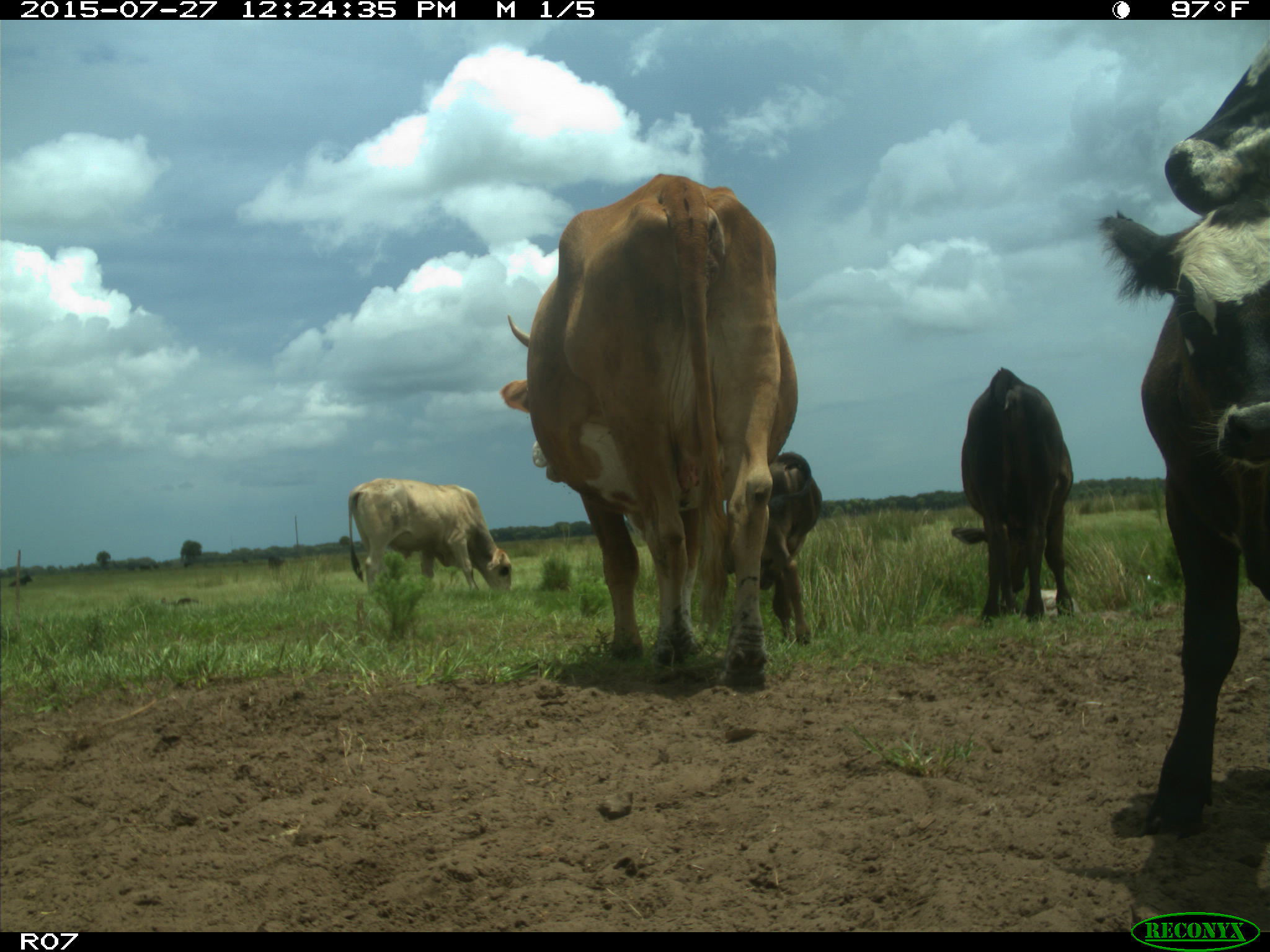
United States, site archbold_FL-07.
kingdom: Animalia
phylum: Chordata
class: Mammalia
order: Artiodactyla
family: Bovidae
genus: Bos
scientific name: Bos taurus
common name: domestic cow